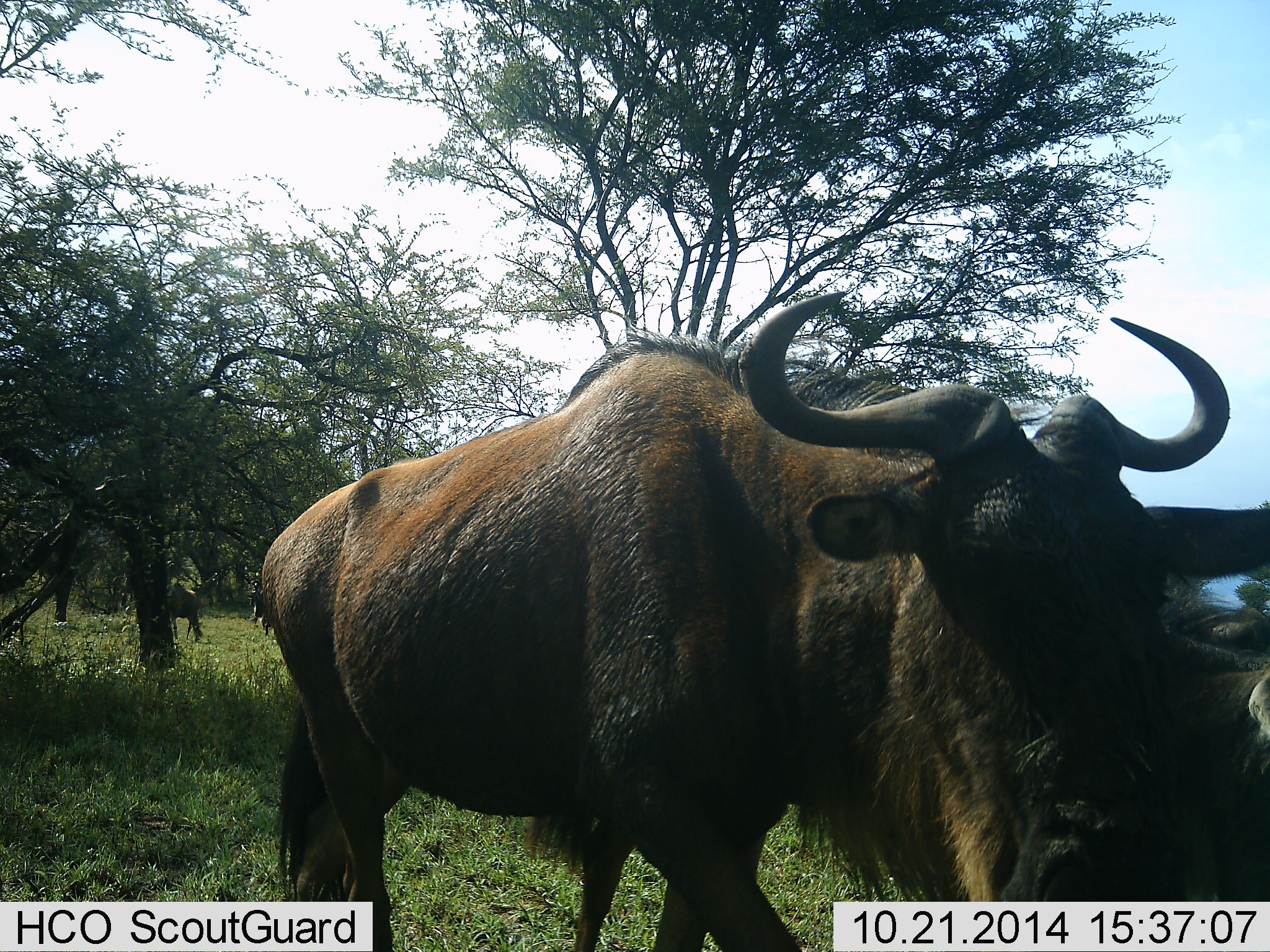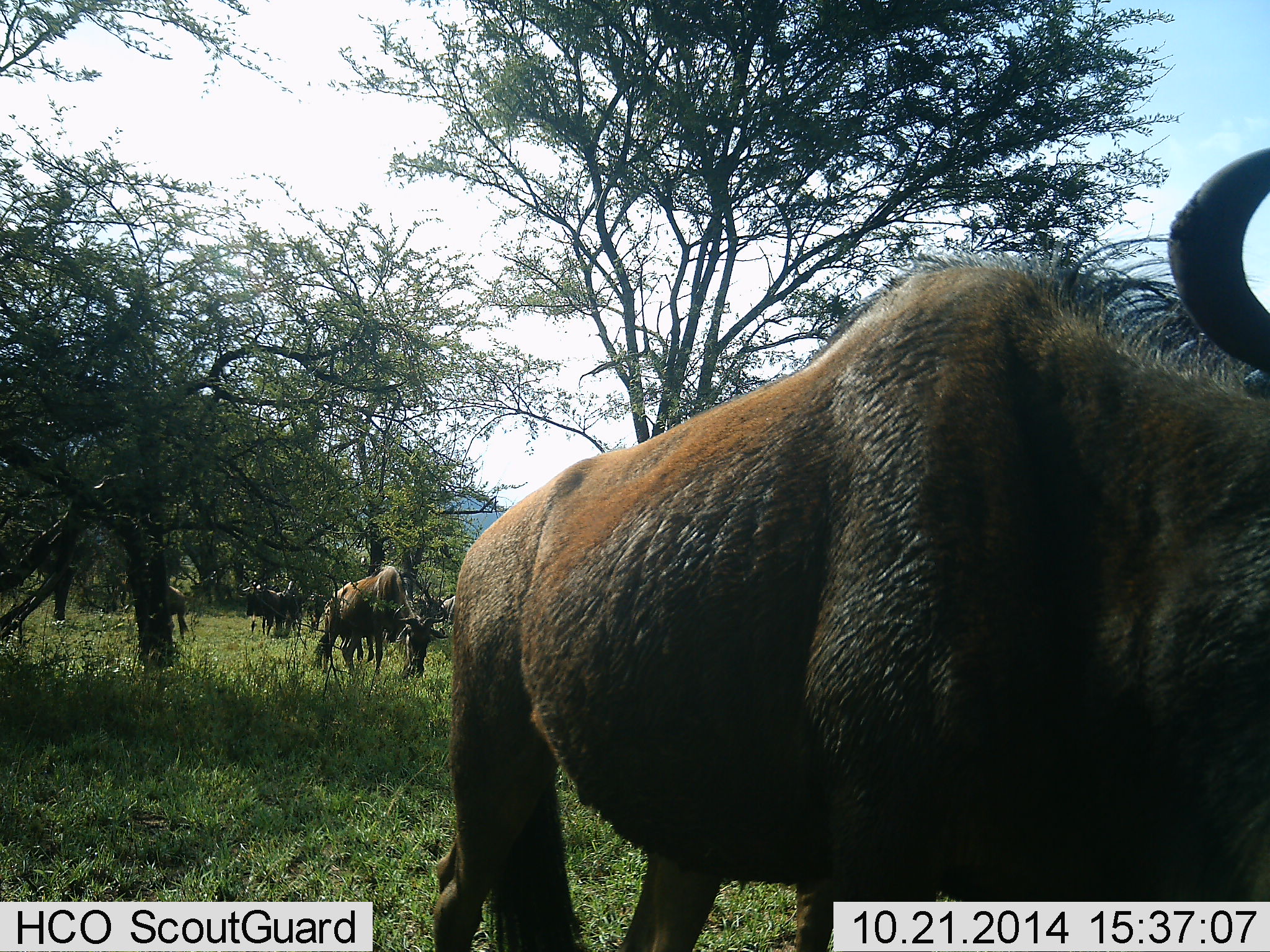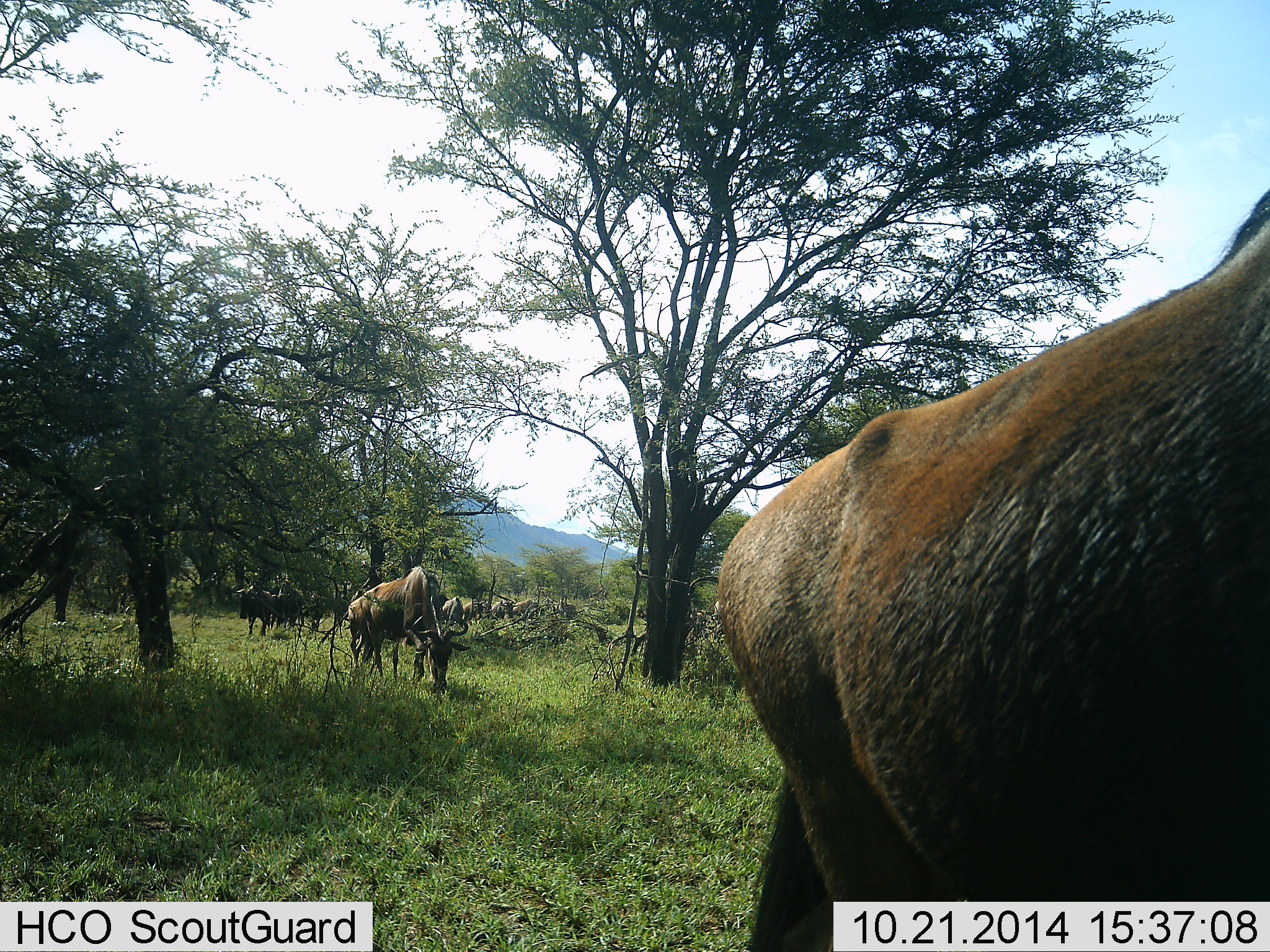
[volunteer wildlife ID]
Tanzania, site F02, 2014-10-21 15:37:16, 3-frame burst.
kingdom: Animalia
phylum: Chordata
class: Mammalia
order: Artiodactyla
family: Bovidae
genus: Connochaetes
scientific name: Connochaetes taurinus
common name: blue wildebeest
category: wildebeest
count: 6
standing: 0%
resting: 0%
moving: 100%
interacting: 0%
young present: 0%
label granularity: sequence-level